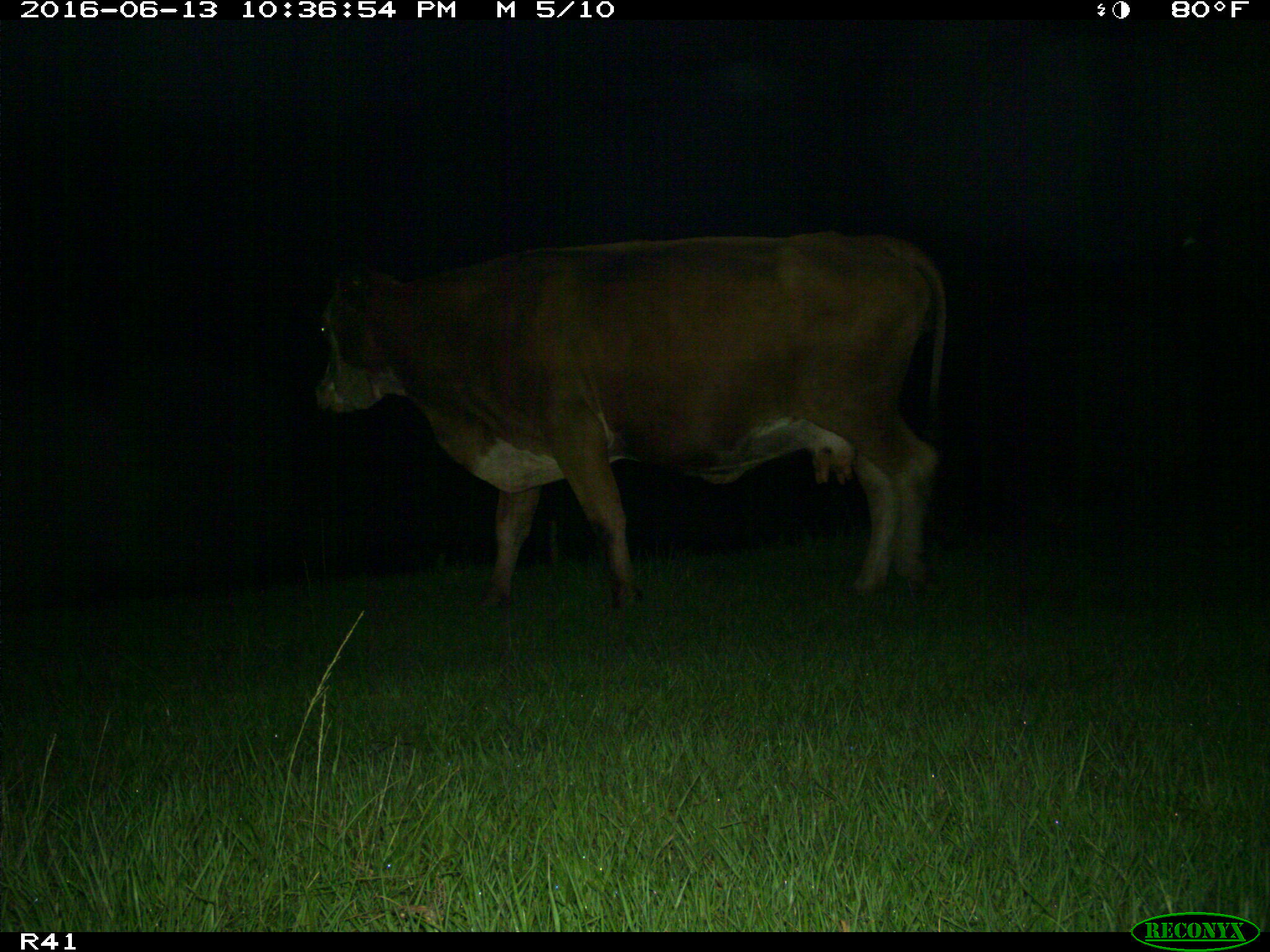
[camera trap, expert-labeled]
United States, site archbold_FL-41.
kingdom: Animalia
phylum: Chordata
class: Mammalia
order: Artiodactyla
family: Bovidae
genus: Bos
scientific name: Bos taurus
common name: domestic cow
Bos taurus (domestic cow).